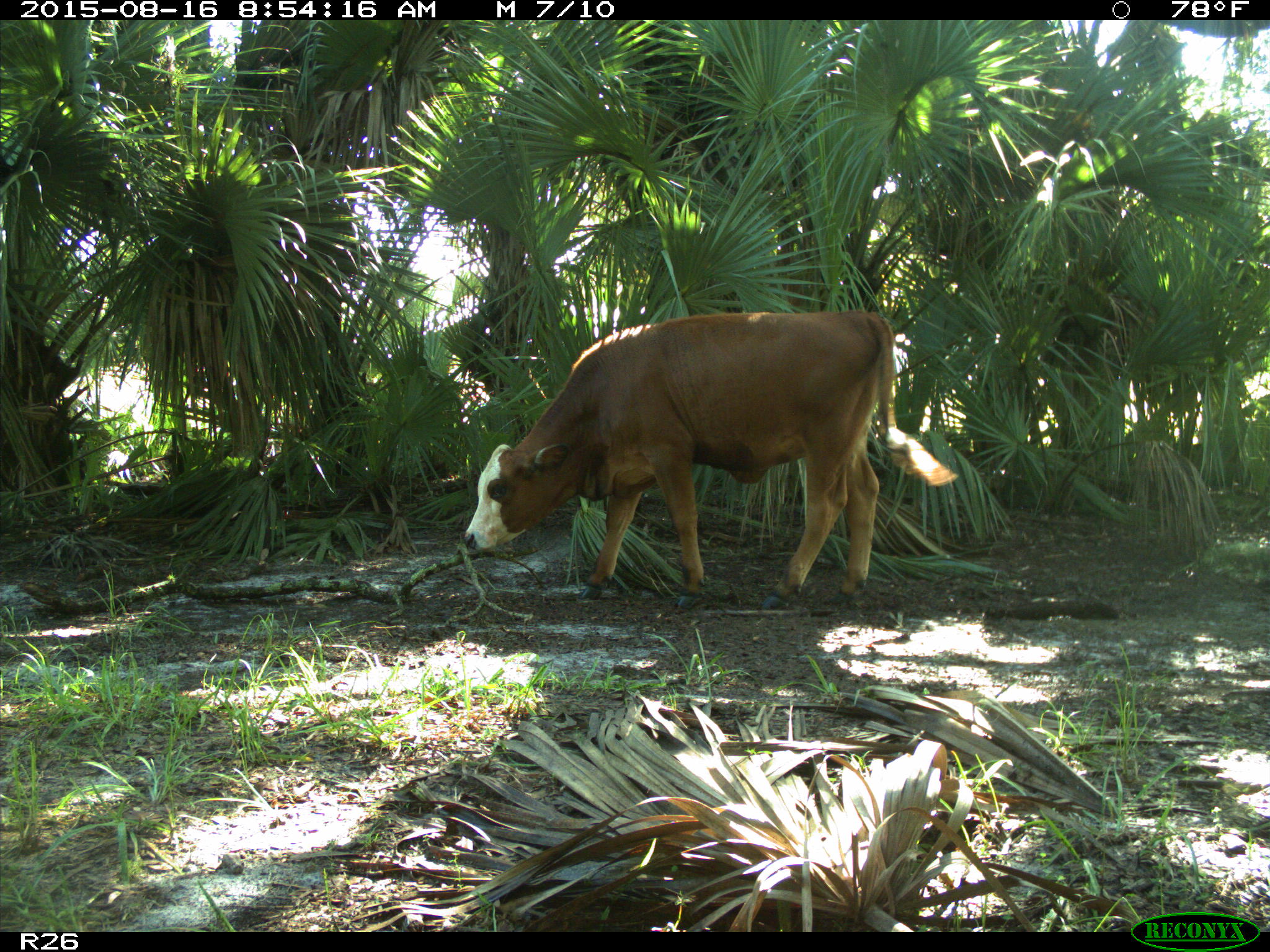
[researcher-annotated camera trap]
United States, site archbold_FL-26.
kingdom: Animalia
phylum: Chordata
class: Mammalia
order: Artiodactyla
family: Bovidae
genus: Bos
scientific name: Bos taurus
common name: domestic cow